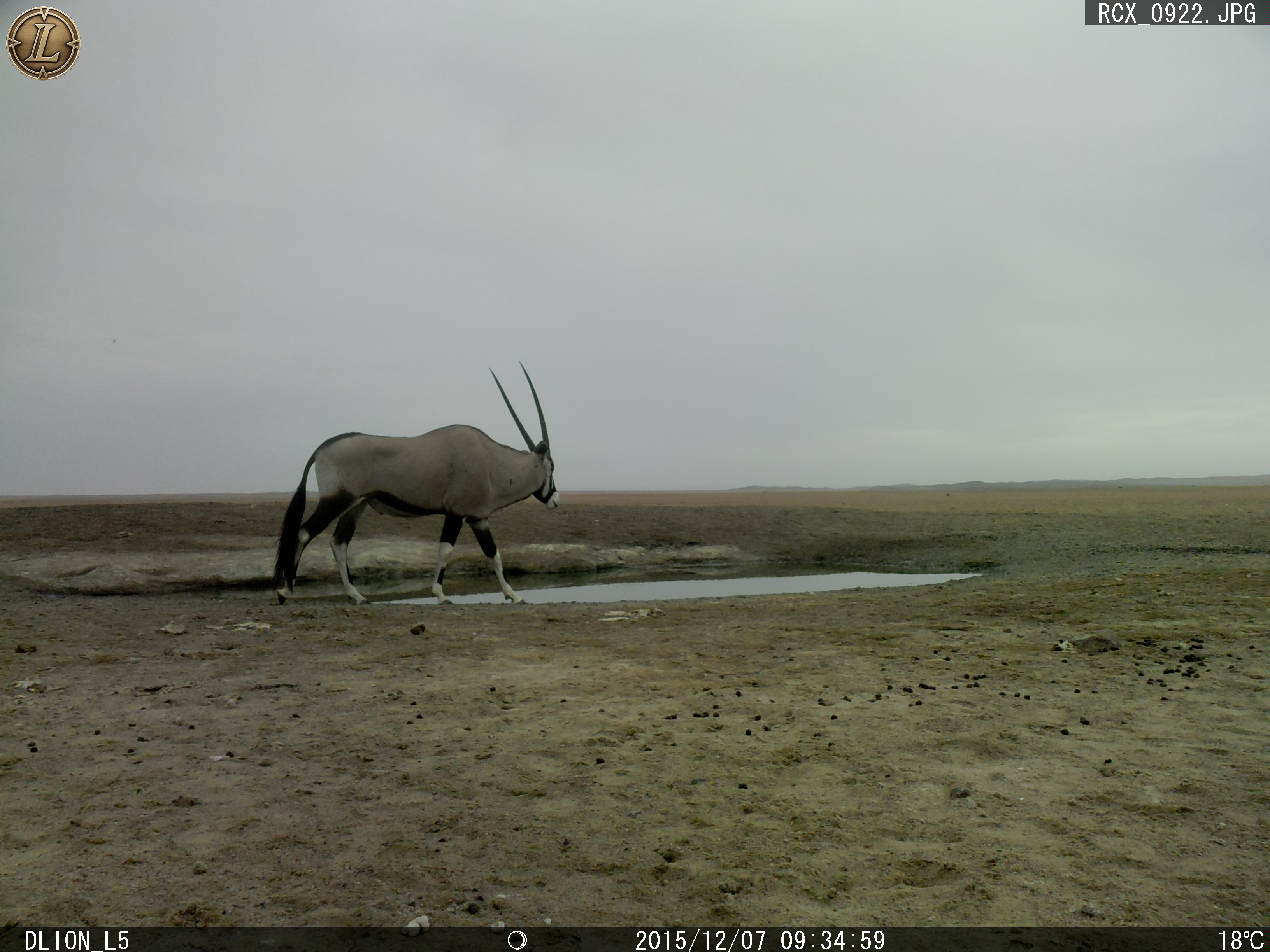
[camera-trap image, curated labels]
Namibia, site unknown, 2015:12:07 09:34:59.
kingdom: Animalia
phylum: Chordata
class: Mammalia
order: Artiodactyla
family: Bovidae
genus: Oryx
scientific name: Oryx gazella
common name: gemsbok